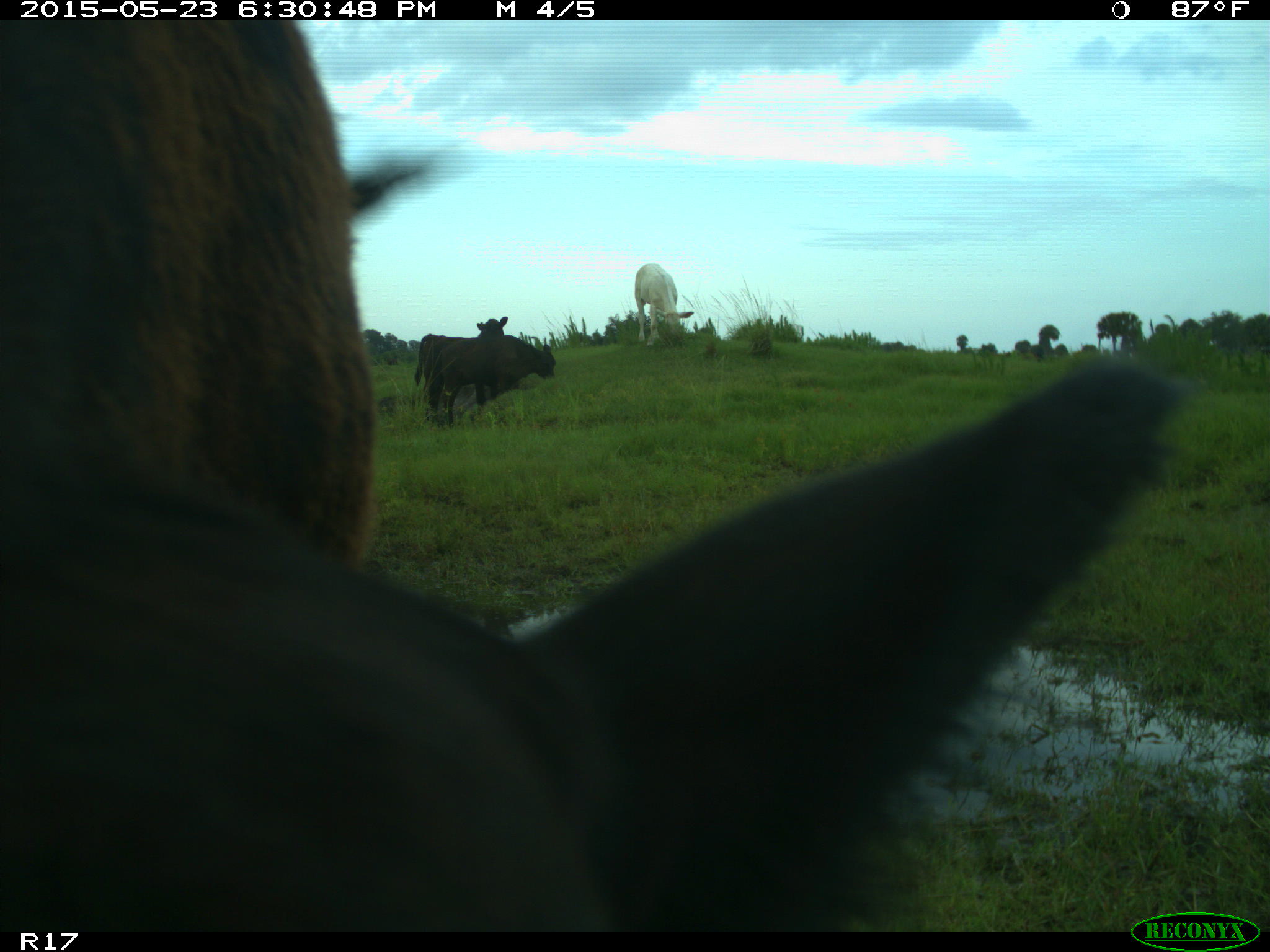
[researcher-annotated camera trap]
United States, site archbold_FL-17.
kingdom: Animalia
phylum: Chordata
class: Mammalia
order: Artiodactyla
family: Bovidae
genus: Bos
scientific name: Bos taurus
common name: domestic cow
Bos taurus (domestic cow).